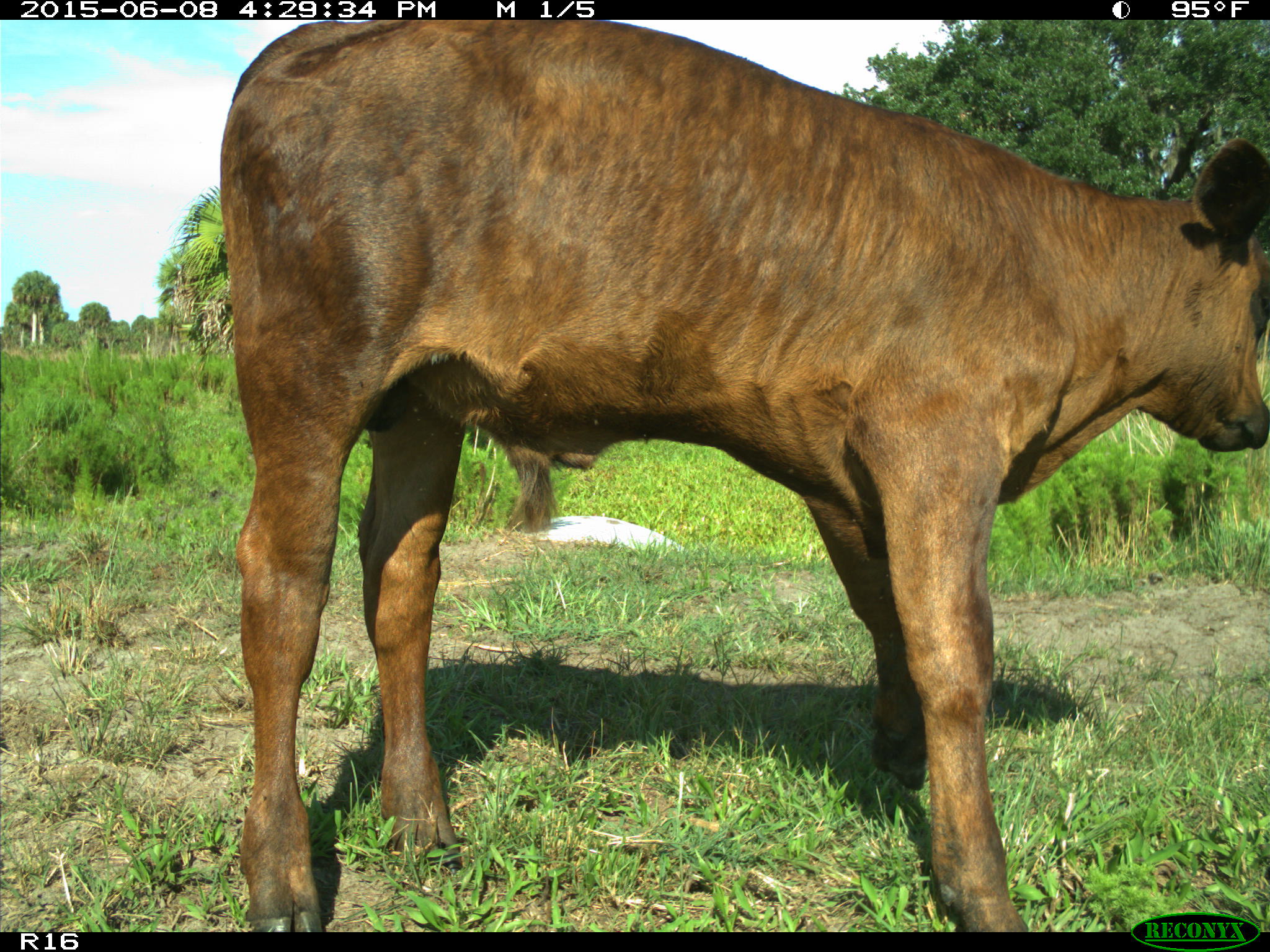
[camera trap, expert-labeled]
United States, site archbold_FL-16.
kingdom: Animalia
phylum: Chordata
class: Mammalia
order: Artiodactyla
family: Bovidae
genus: Bos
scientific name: Bos taurus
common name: domestic cow